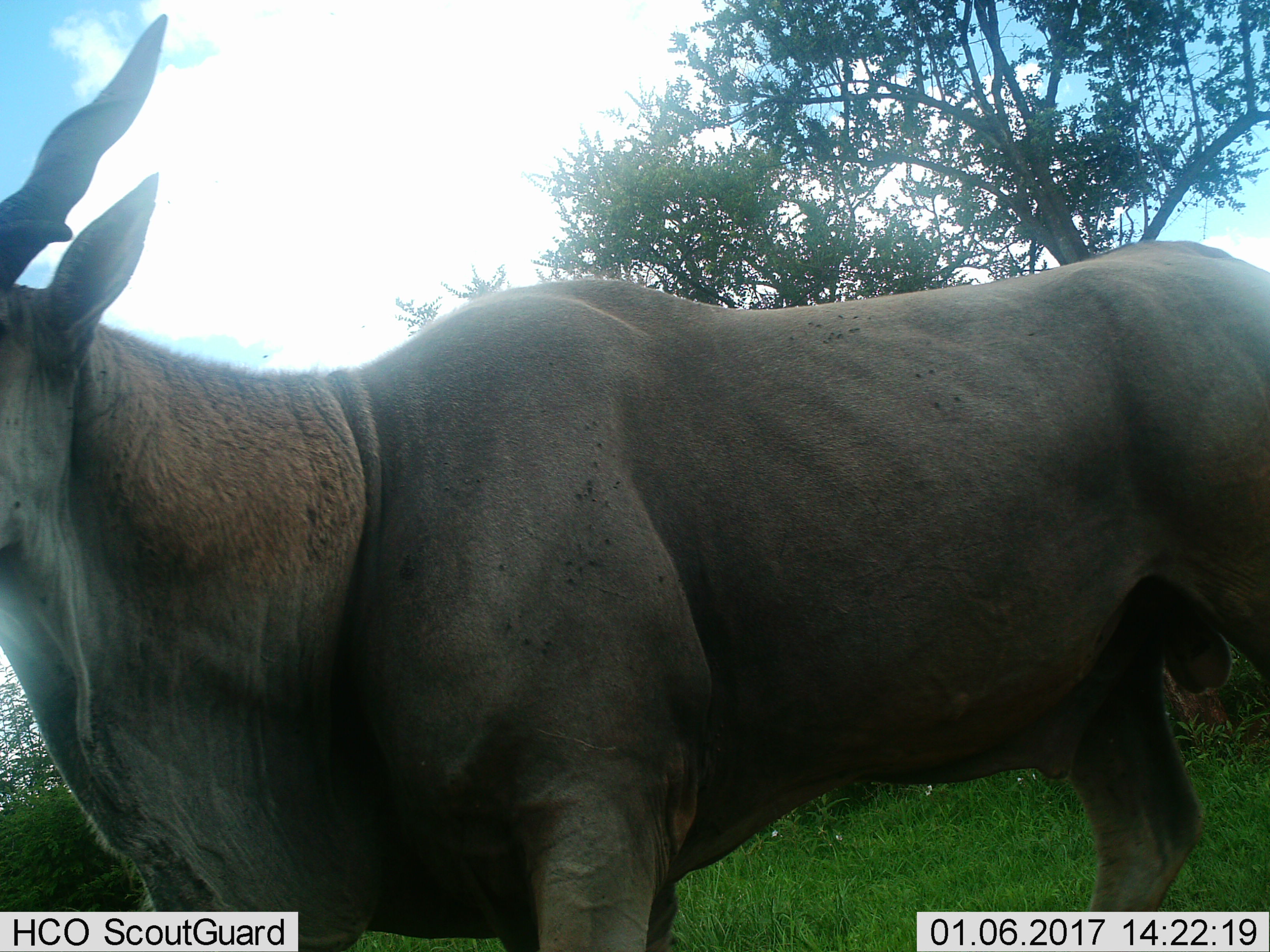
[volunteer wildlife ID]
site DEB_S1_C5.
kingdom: Animalia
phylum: Chordata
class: Mammalia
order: Artiodactyla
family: Bovidae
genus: Tragelaphus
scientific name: Tragelaphus oryx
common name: eland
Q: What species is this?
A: Eland (Tragelaphus oryx).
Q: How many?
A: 1.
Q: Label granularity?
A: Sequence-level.